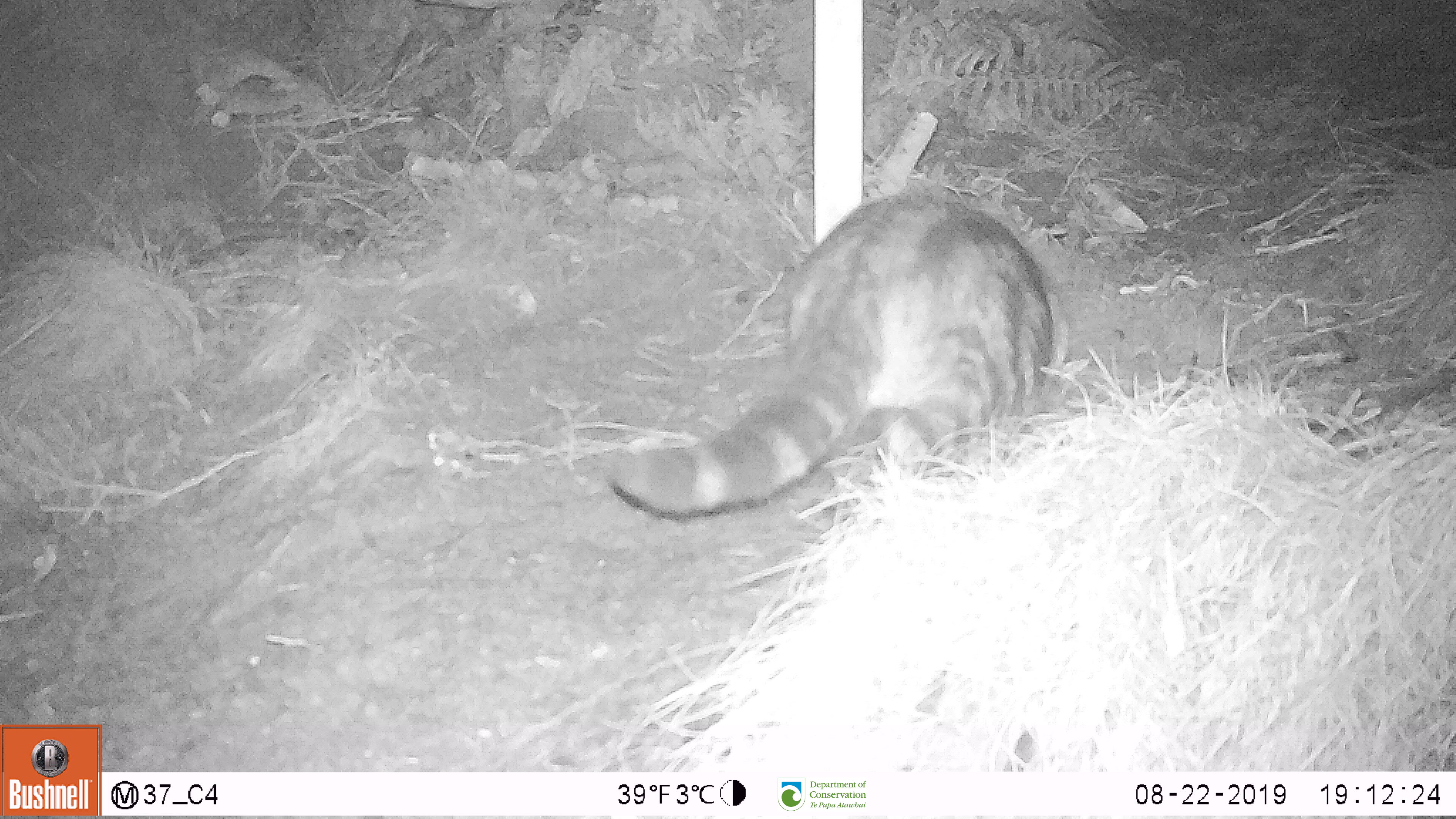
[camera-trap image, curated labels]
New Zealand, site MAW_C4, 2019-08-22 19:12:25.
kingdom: Animalia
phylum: Chordata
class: Mammalia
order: Carnivora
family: Felidae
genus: Felis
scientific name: Felis catus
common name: domestic cat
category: cat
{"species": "cat (domestic cat) (Felis catus)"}